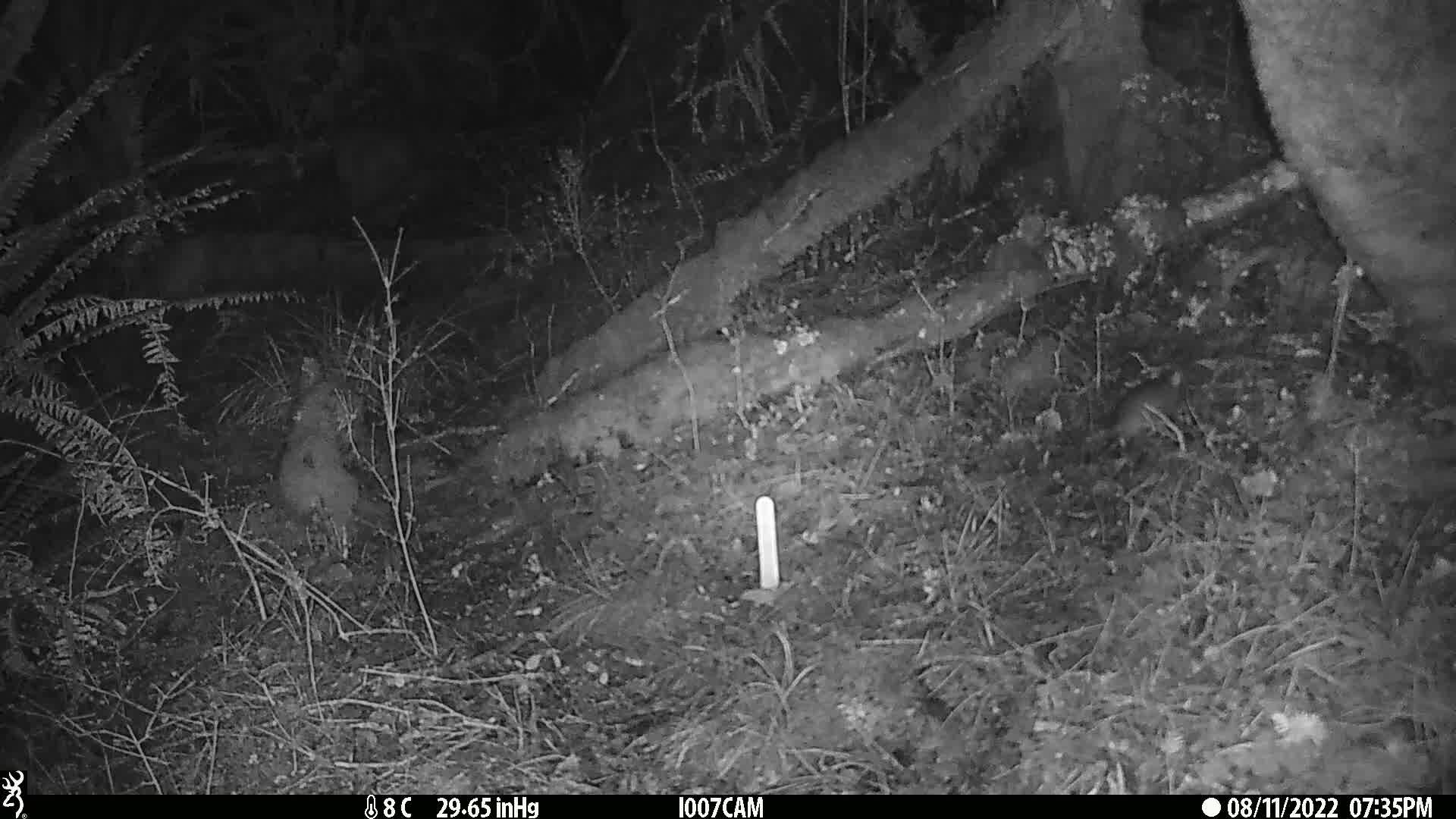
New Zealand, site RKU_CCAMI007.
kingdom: Animalia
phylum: Chordata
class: Mammalia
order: Rodentia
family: Muridae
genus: Rattus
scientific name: Rattus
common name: rat